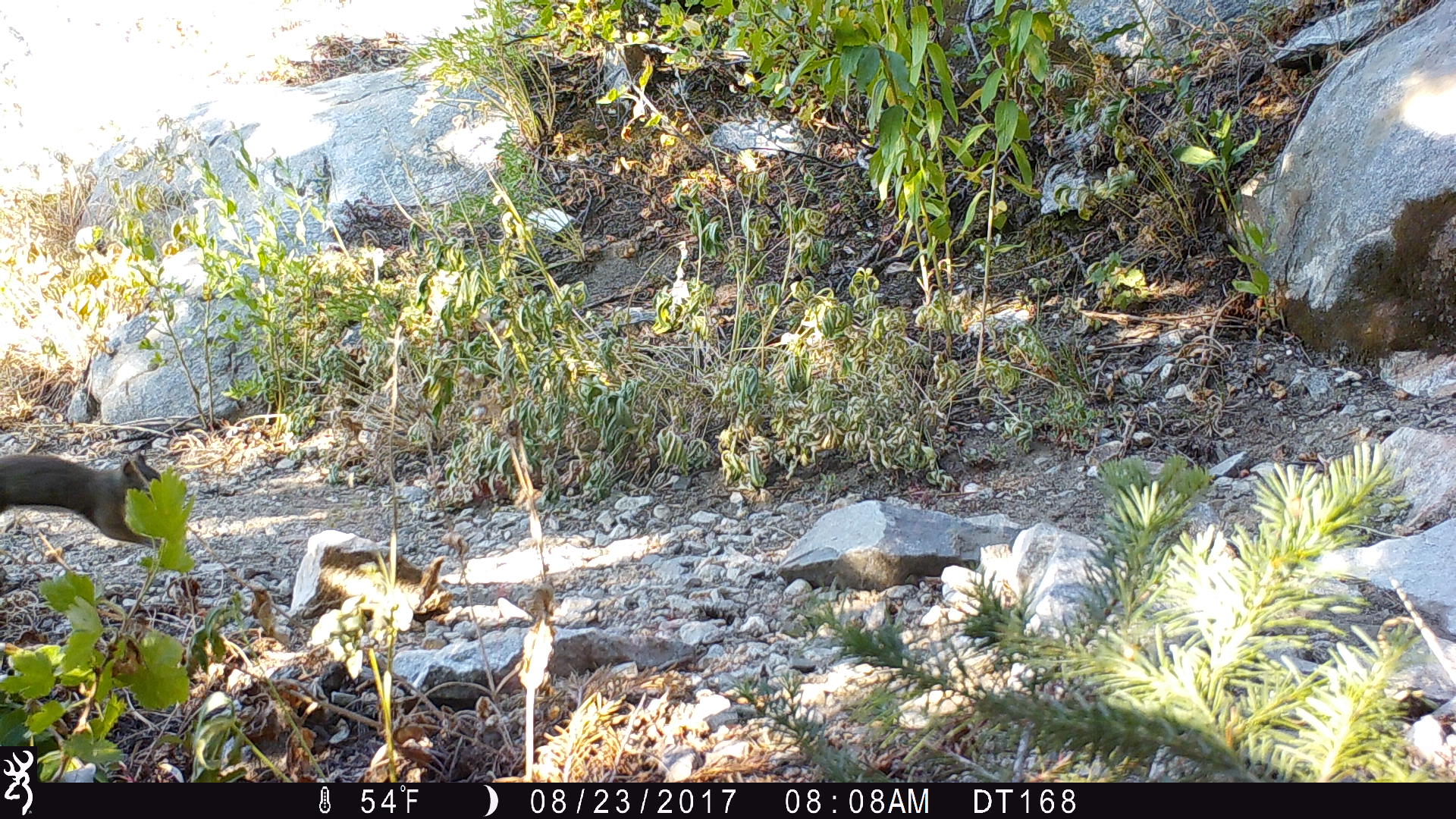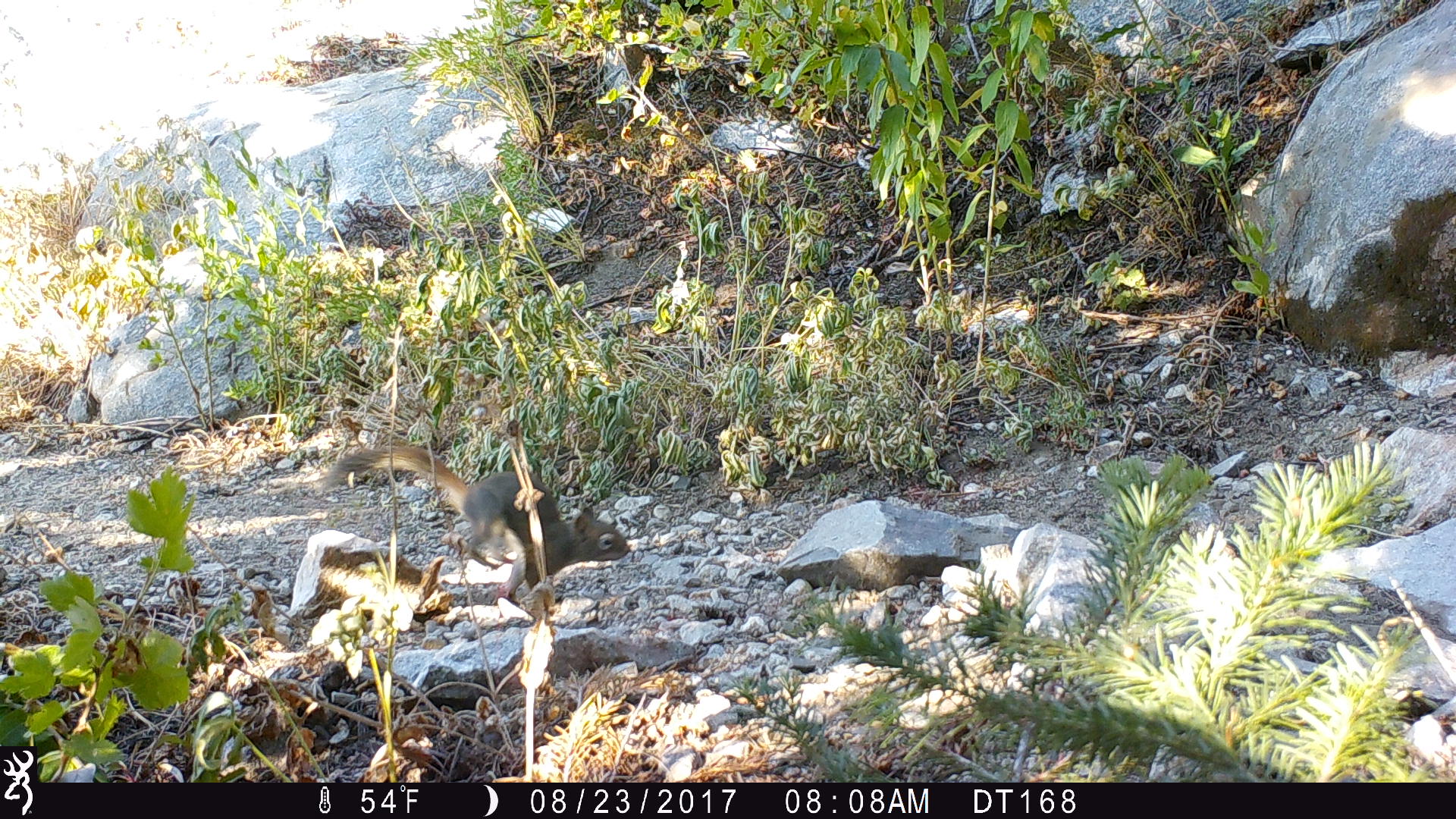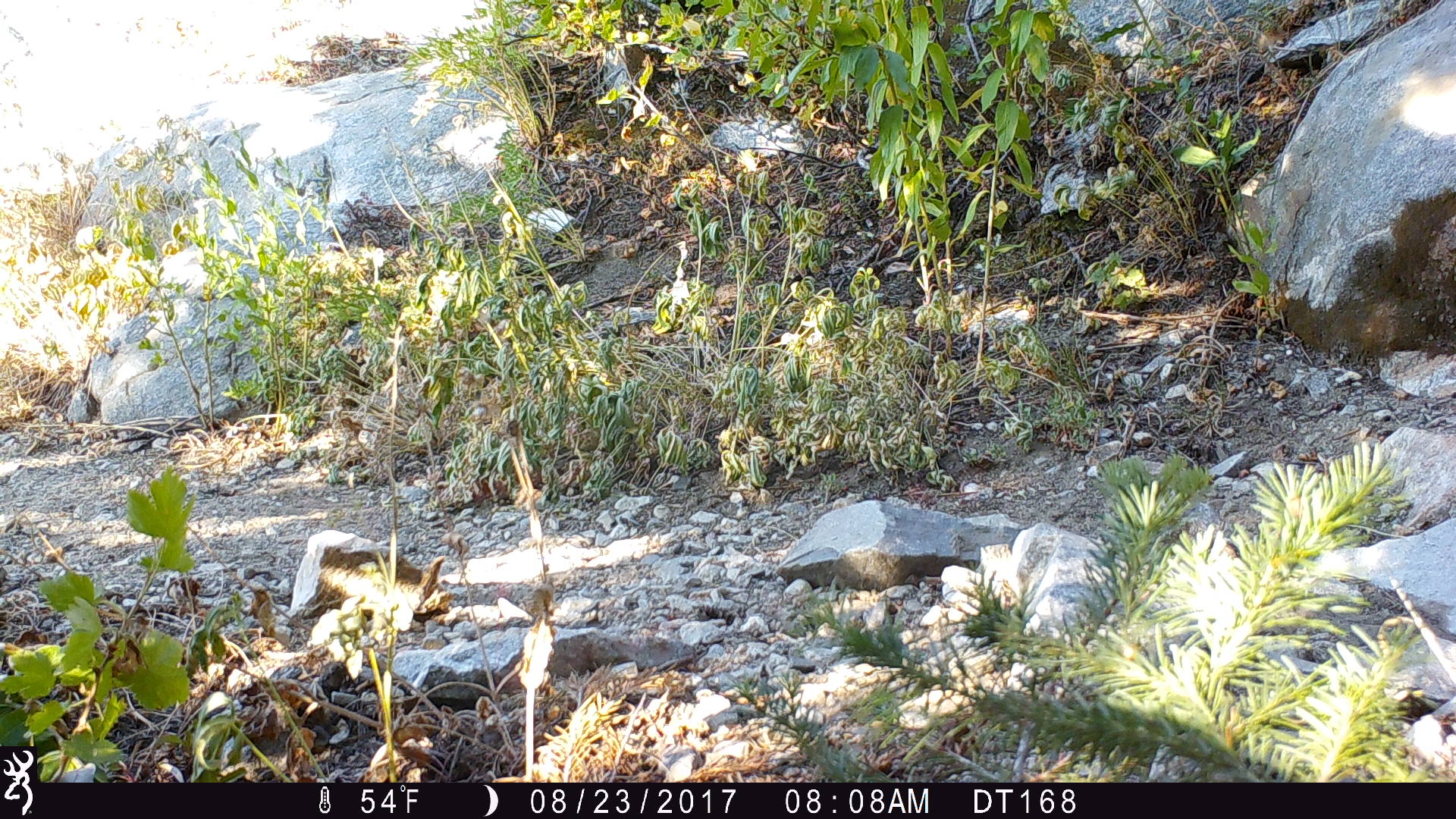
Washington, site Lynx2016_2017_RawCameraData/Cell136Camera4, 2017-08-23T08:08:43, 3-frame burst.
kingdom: Animalia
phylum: Chordata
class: Mammalia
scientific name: Mammalia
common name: small mammal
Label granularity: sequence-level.